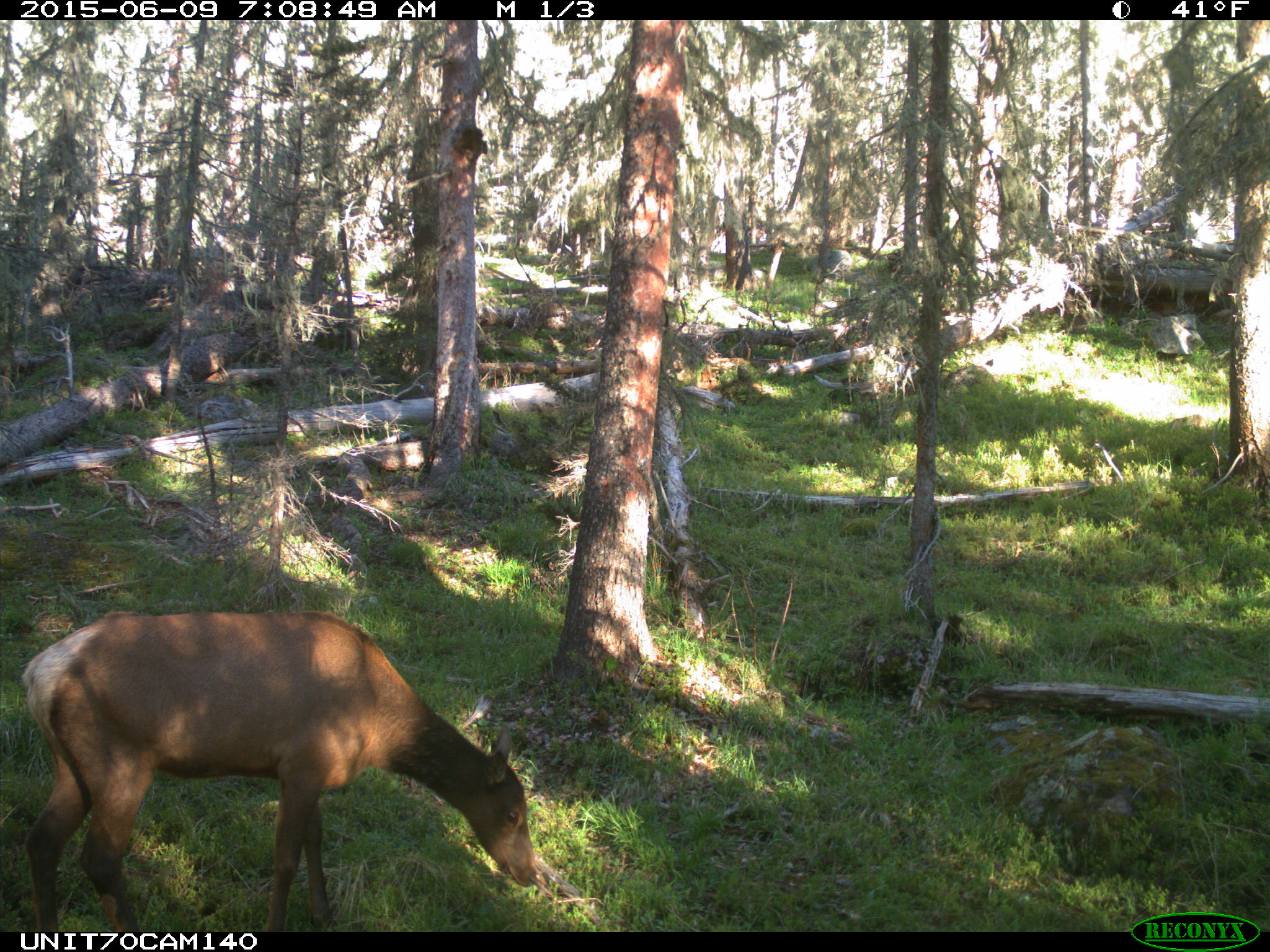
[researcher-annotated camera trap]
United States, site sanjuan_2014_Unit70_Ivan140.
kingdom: Animalia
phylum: Chordata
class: Mammalia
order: Artiodactyla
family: Cervidae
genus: Cervus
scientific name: Cervus elaphus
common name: red deer